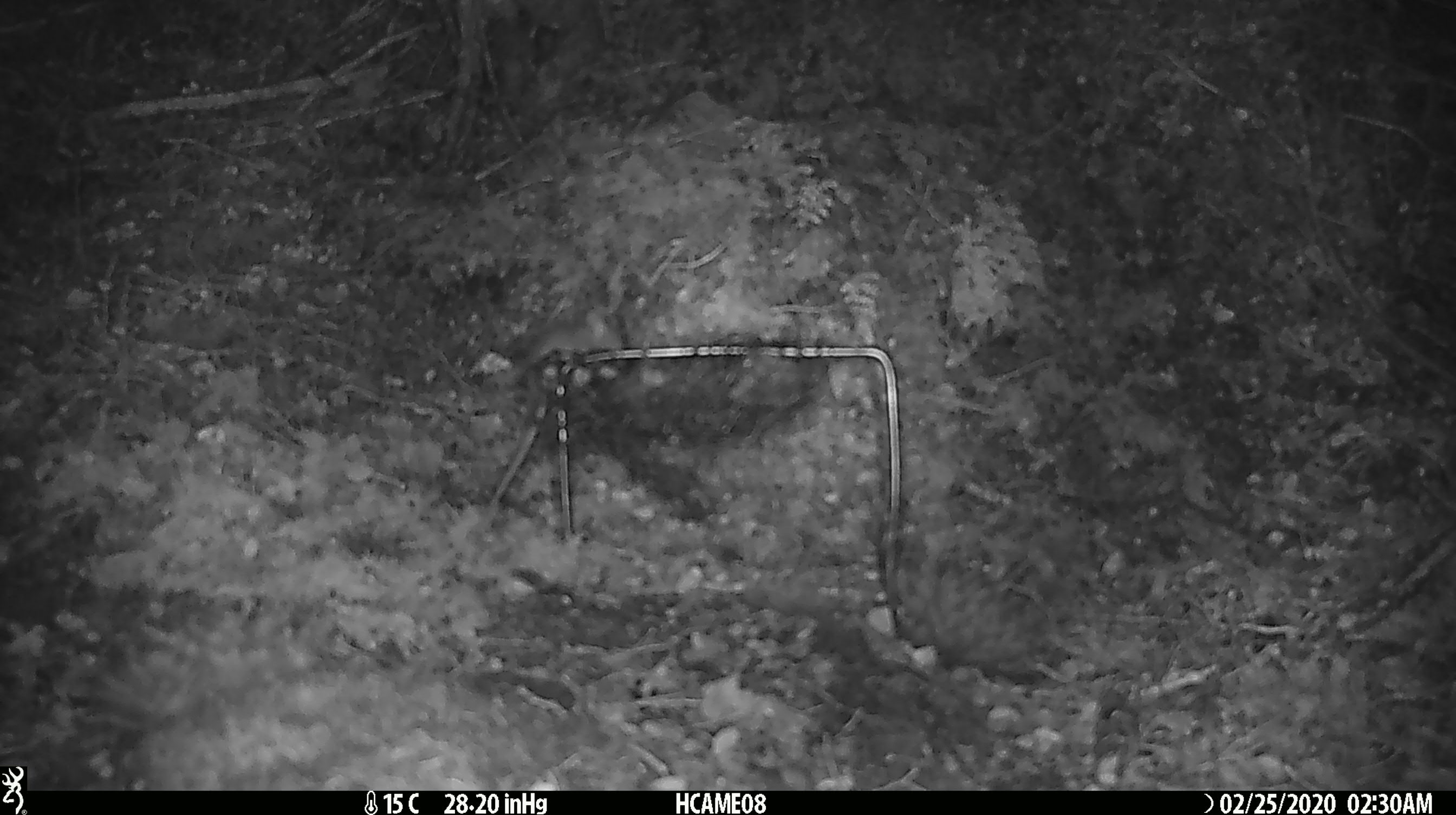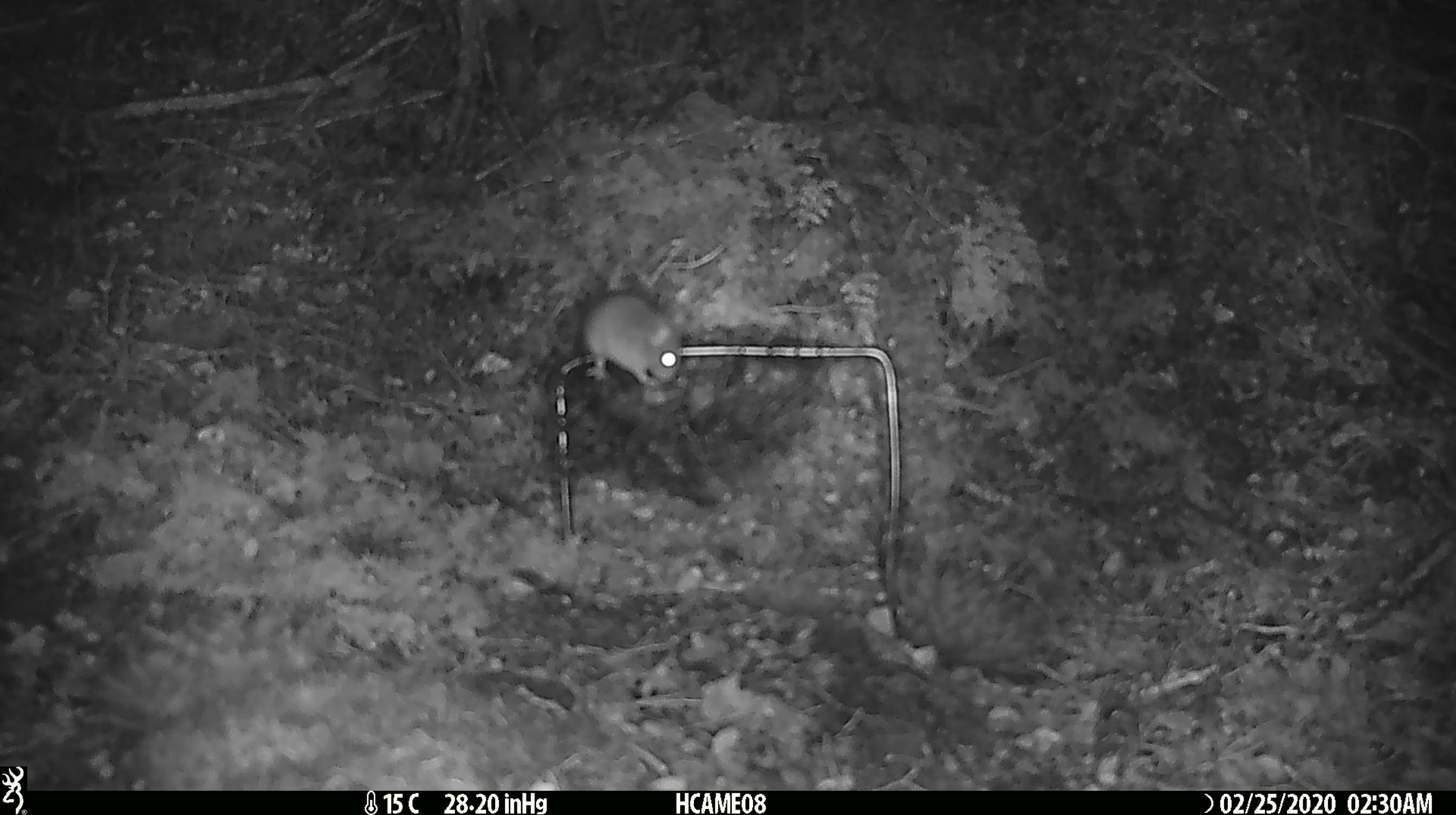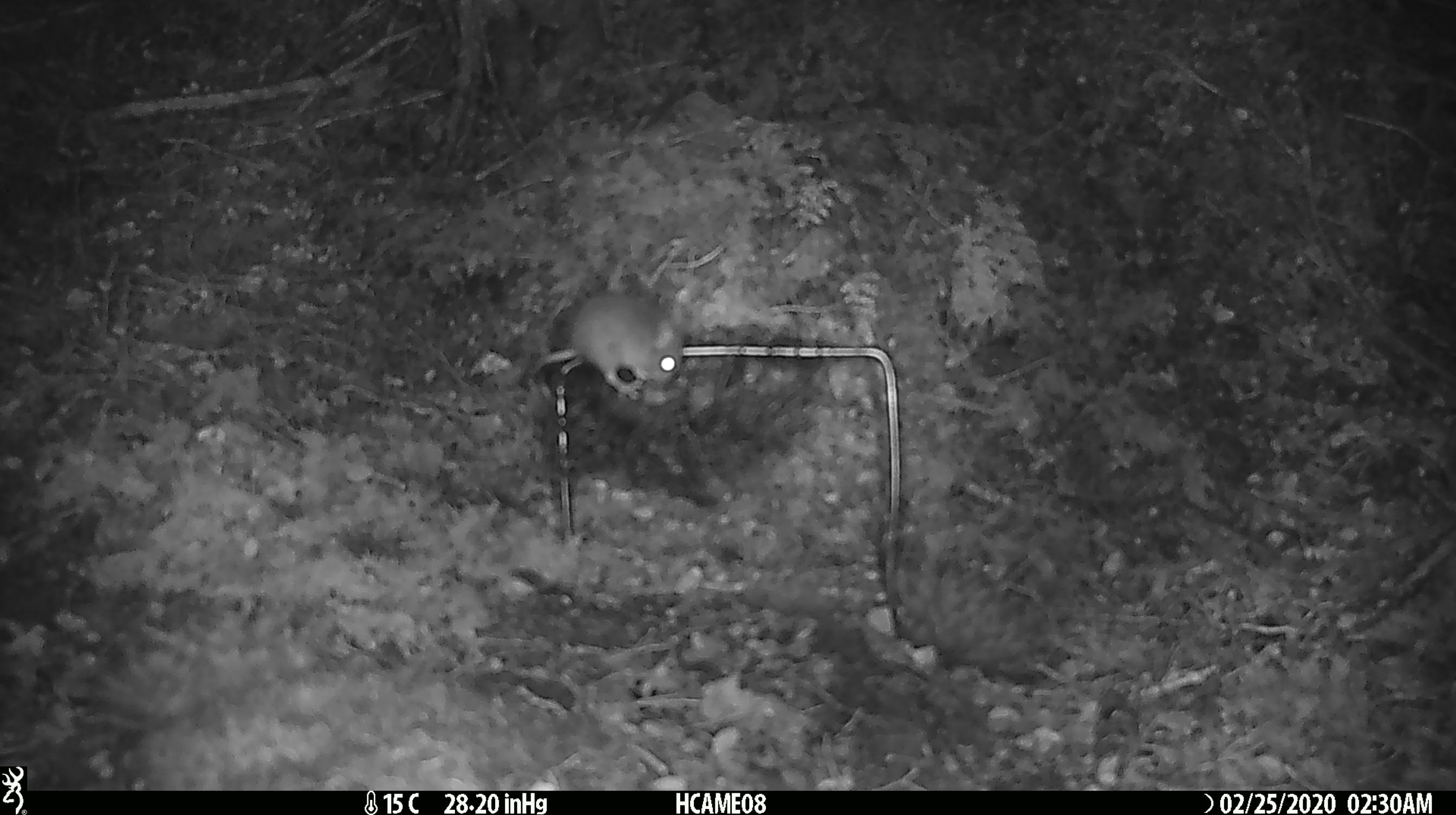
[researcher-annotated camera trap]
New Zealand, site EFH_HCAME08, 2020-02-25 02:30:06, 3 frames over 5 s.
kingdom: Animalia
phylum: Chordata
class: Mammalia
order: Rodentia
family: Muridae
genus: Mus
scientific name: Mus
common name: mouse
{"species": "mouse (Mus)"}